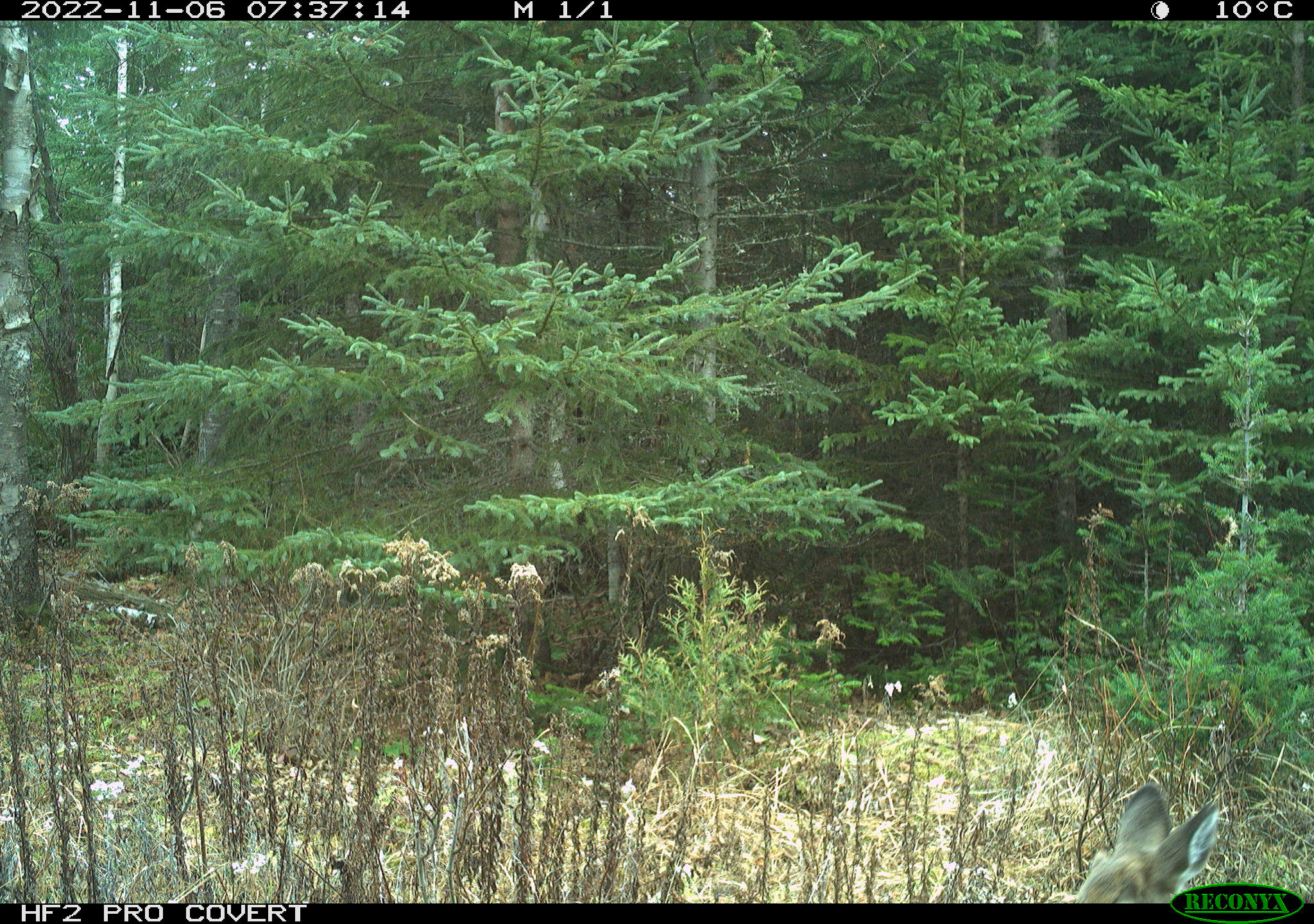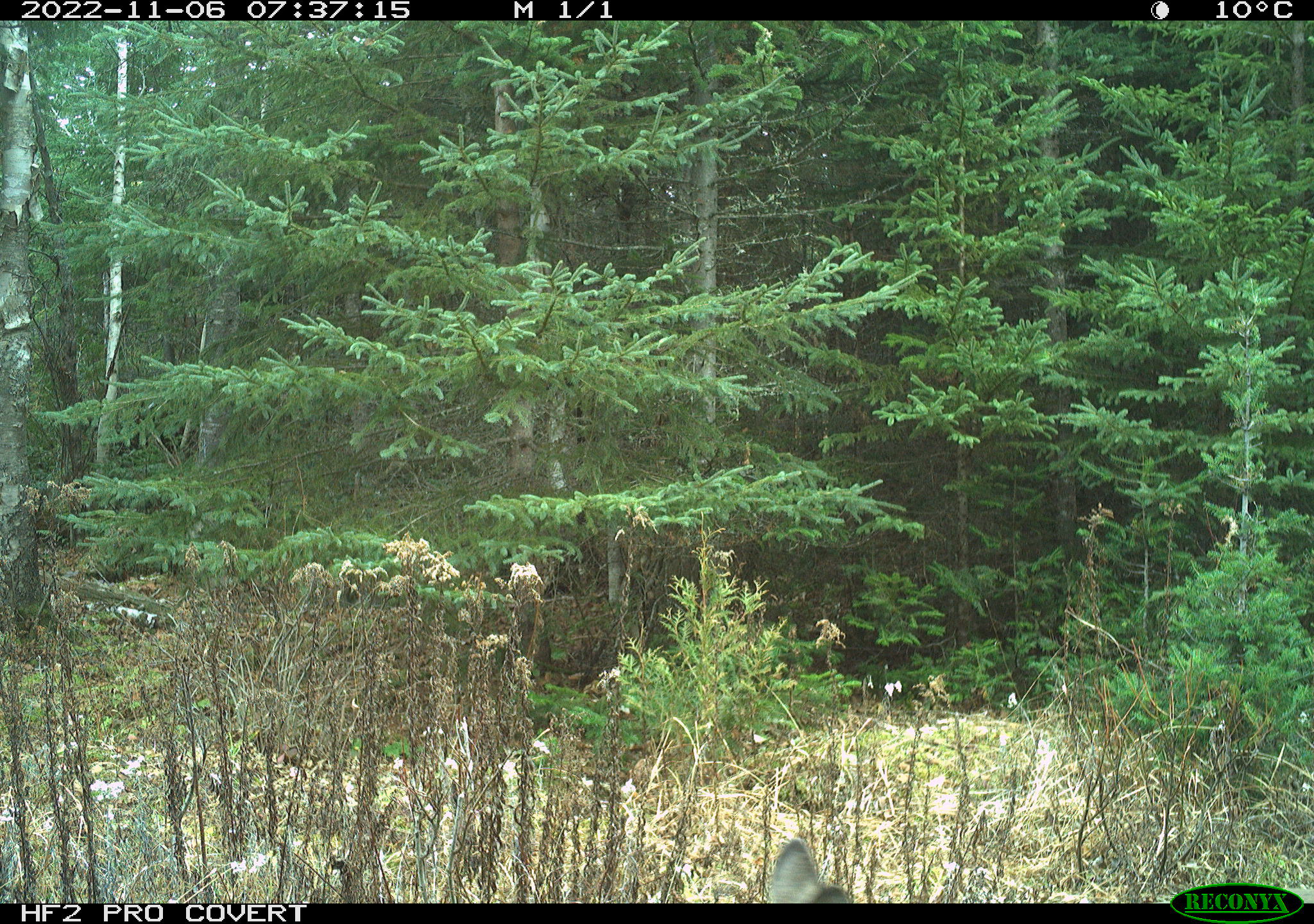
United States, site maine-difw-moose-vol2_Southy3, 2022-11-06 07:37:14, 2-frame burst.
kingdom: Animalia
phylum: Chordata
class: Mammalia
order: Artiodactyla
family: Cervidae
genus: Odocoileus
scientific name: Odocoileus virginianus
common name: white-tailed deer